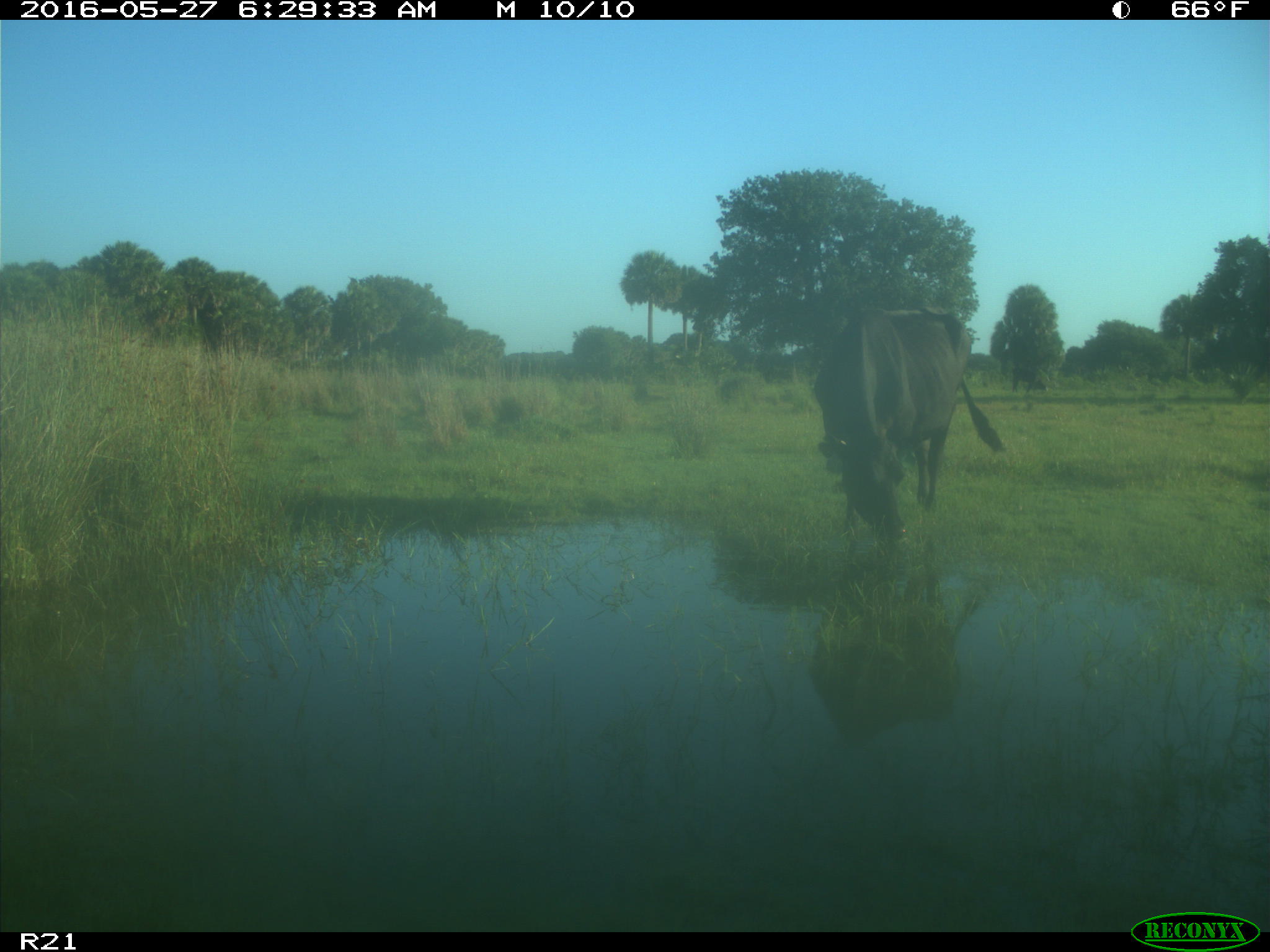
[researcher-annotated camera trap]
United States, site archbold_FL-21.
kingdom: Animalia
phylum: Chordata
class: Mammalia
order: Artiodactyla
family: Bovidae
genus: Bos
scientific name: Bos taurus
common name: domestic cow